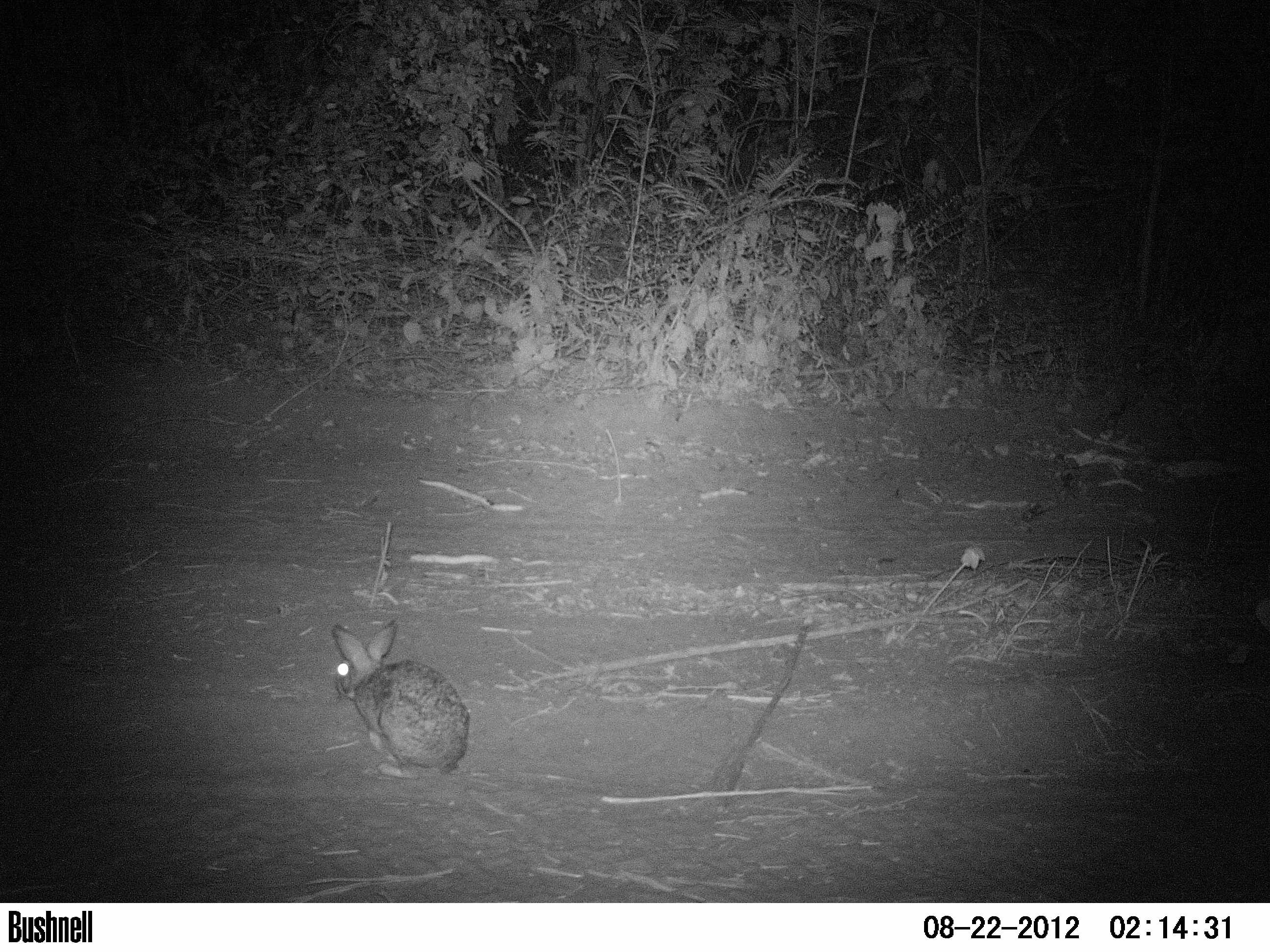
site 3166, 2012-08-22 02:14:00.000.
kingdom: Animalia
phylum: Chordata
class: Mammalia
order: Lagomorpha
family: Leporidae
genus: Sylvilagus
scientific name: Sylvilagus brasiliensis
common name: tapeti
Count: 1.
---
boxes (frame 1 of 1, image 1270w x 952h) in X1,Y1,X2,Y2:
sylvilagus brasiliensis: 330,620,471,780